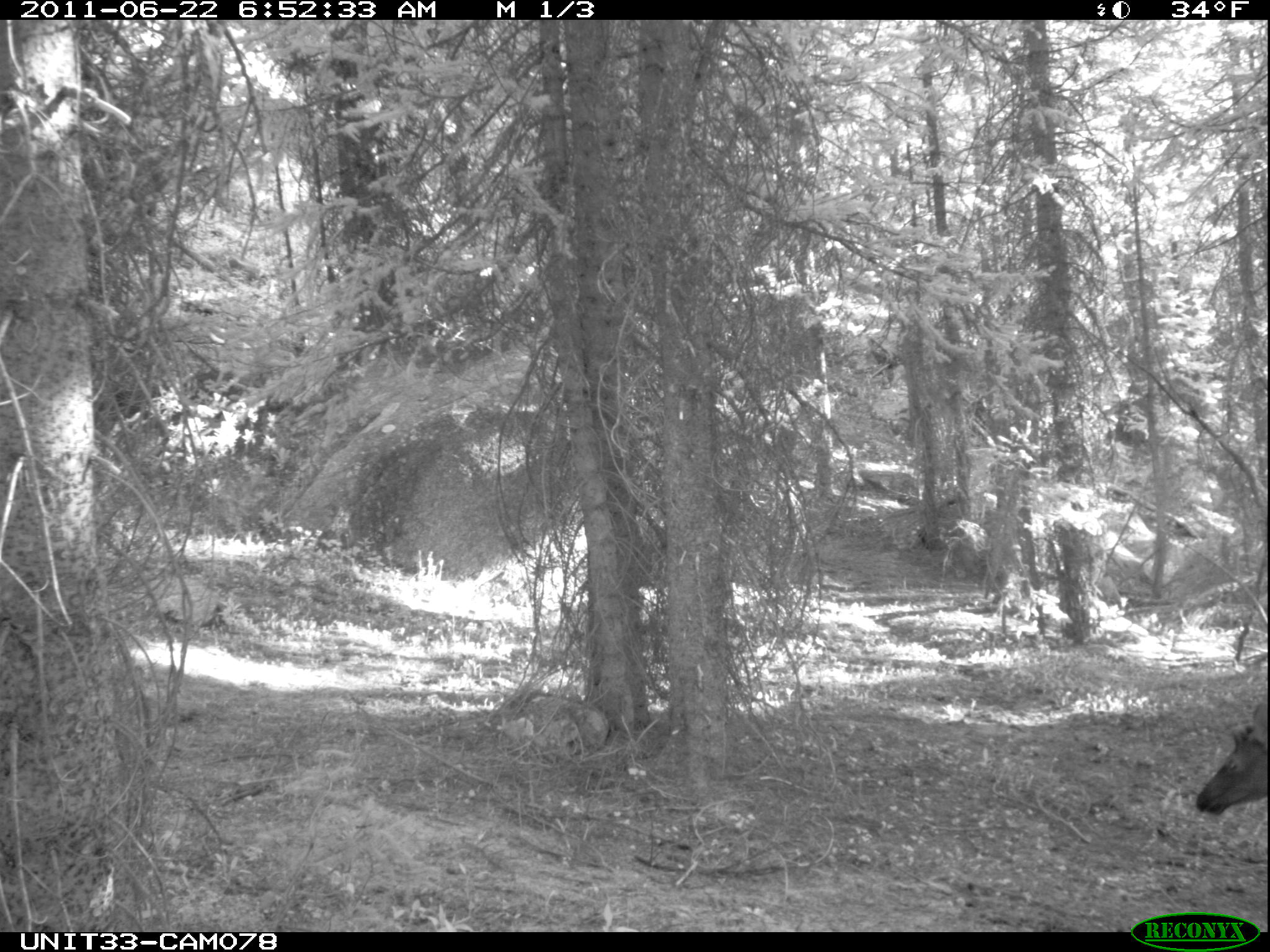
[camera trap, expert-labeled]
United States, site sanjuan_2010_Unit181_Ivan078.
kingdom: Animalia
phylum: Chordata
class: Mammalia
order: Artiodactyla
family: Cervidae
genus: Cervus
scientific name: Cervus elaphus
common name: red deer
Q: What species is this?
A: Cervus elaphus (red deer).